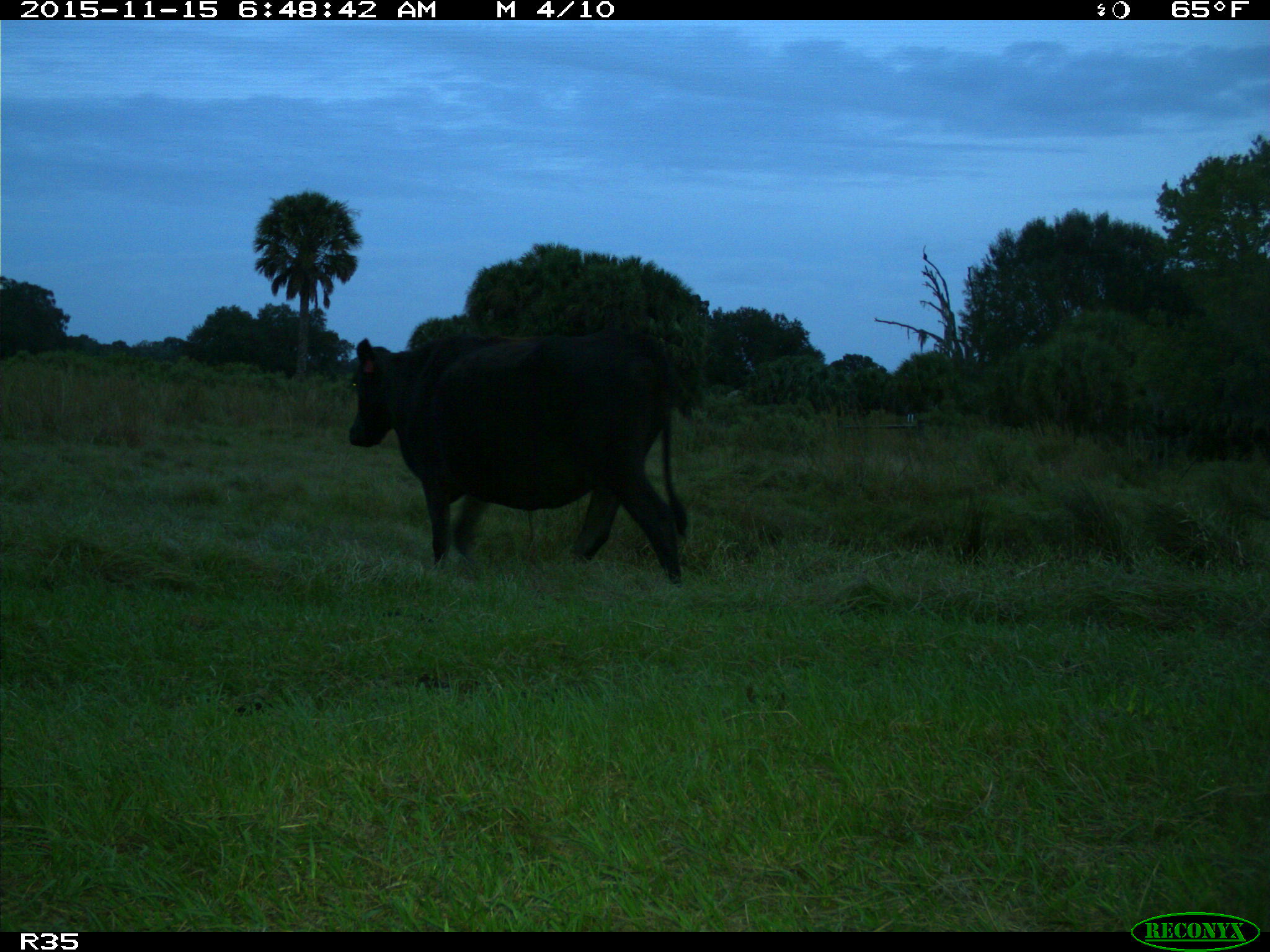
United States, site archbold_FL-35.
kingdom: Animalia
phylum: Chordata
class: Mammalia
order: Artiodactyla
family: Bovidae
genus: Bos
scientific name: Bos taurus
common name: domestic cow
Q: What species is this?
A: Bos taurus (domestic cow).